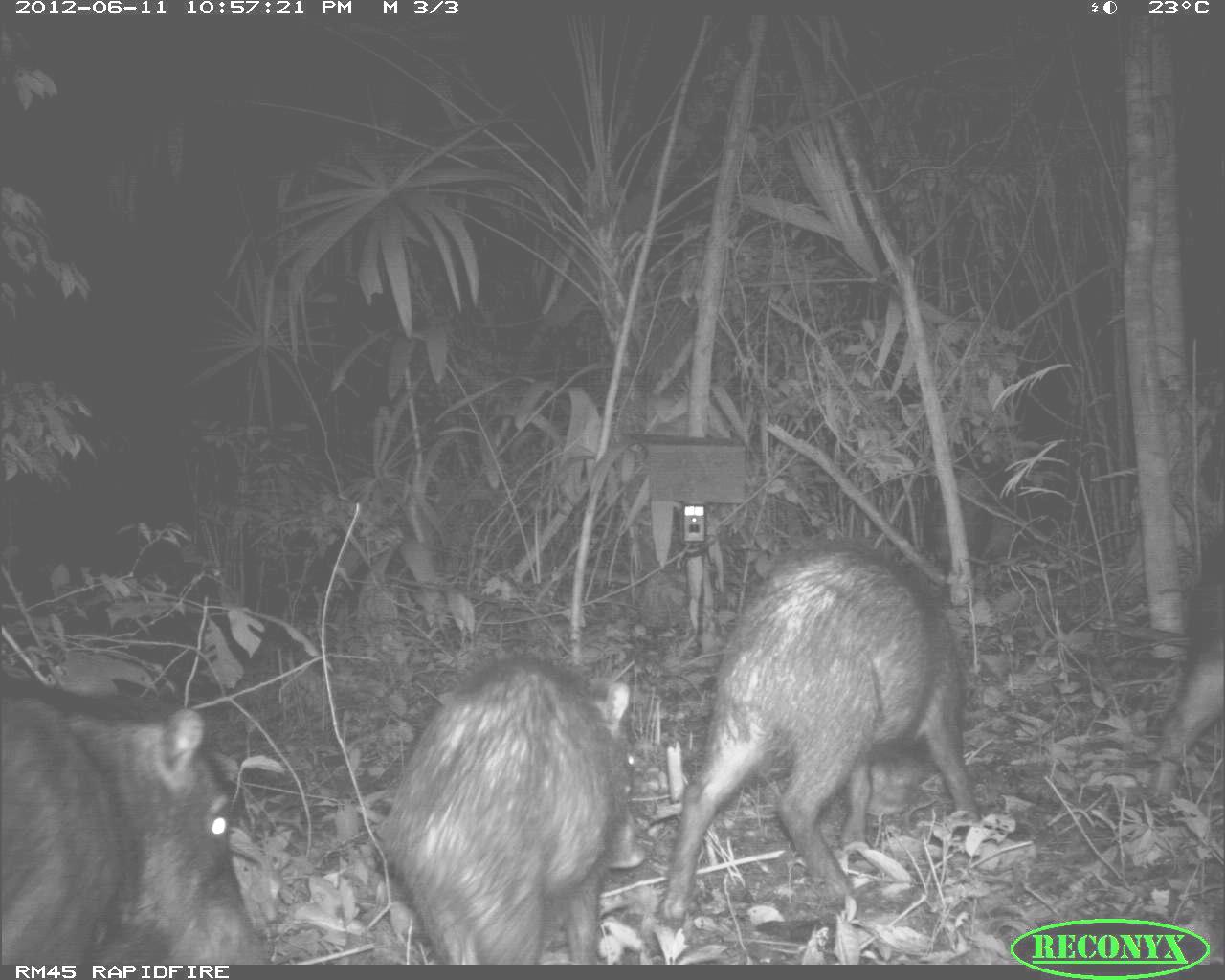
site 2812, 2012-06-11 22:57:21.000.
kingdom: Animalia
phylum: Chordata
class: Mammalia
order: Artiodactyla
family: Tayassuidae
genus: Tayassu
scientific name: Tayassu pecari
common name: white-lipped peccary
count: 18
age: adult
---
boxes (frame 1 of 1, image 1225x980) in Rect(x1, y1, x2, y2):
tayassu pecari: Rect(657, 543, 978, 921); Rect(372, 652, 646, 965); Rect(0, 686, 269, 964); Rect(1146, 479, 1225, 812)